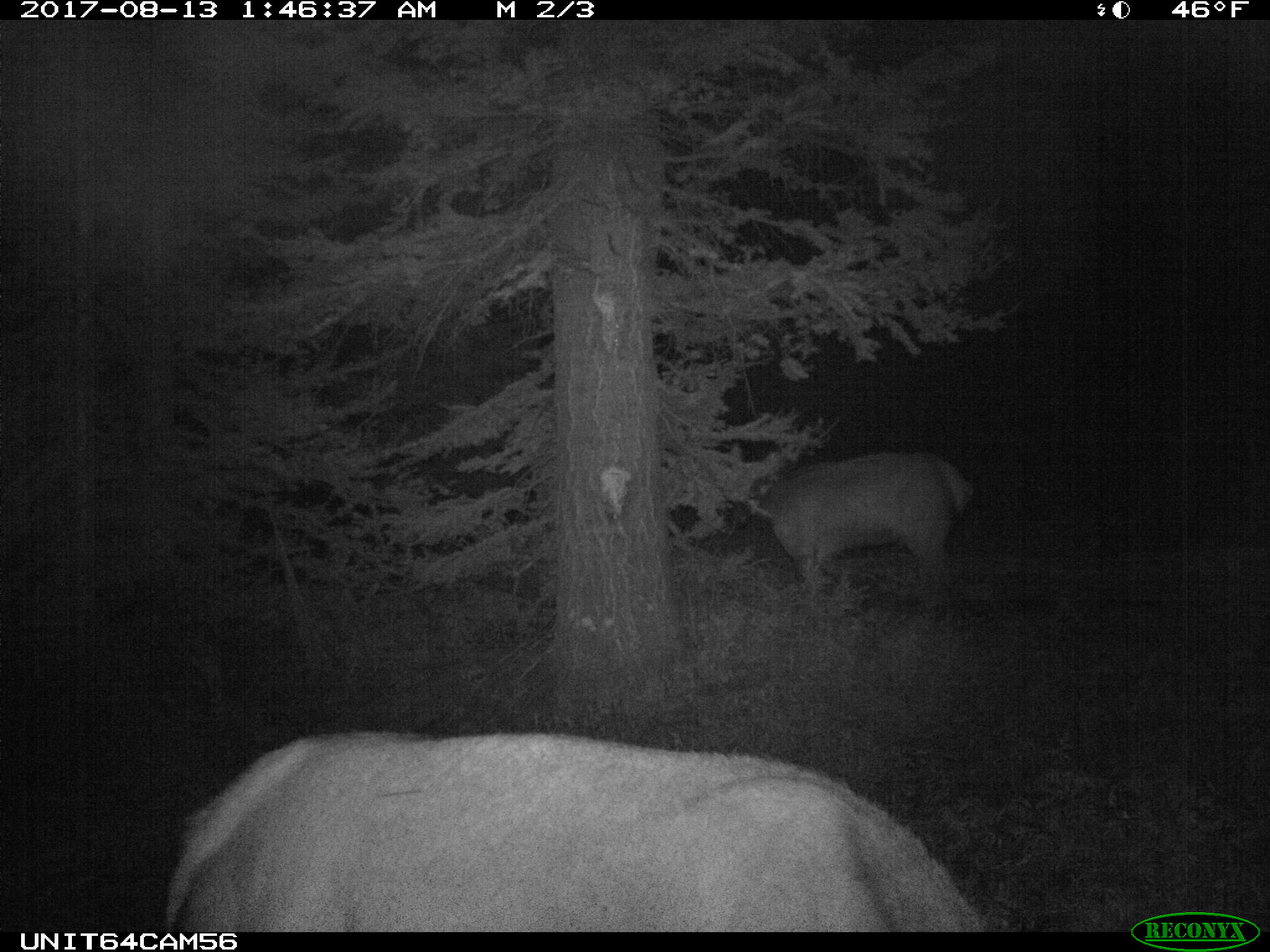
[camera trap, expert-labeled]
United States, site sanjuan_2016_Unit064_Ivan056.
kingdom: Animalia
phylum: Chordata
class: Mammalia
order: Artiodactyla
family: Cervidae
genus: Cervus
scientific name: Cervus elaphus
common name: red deer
Cervus elaphus (red deer).